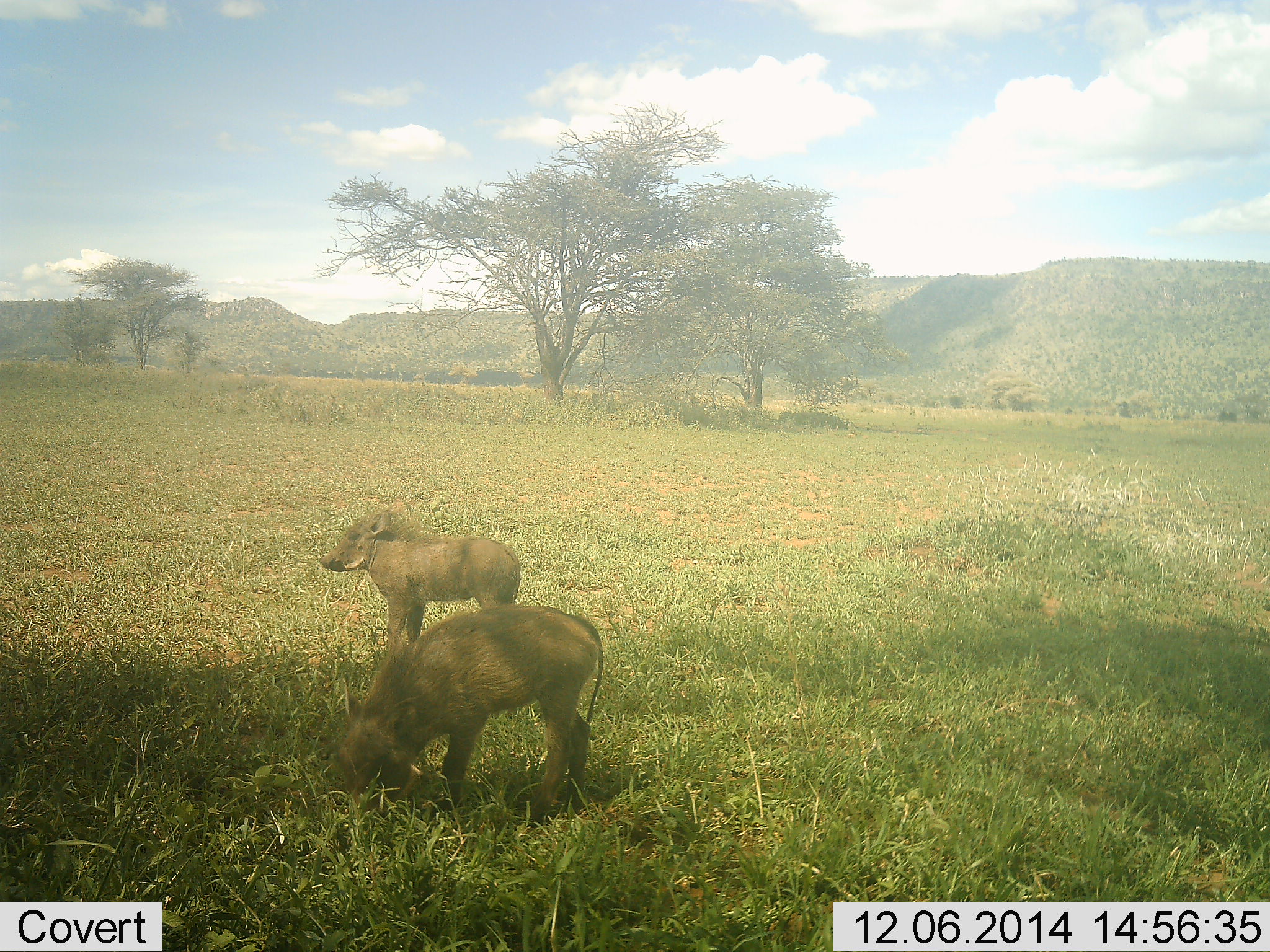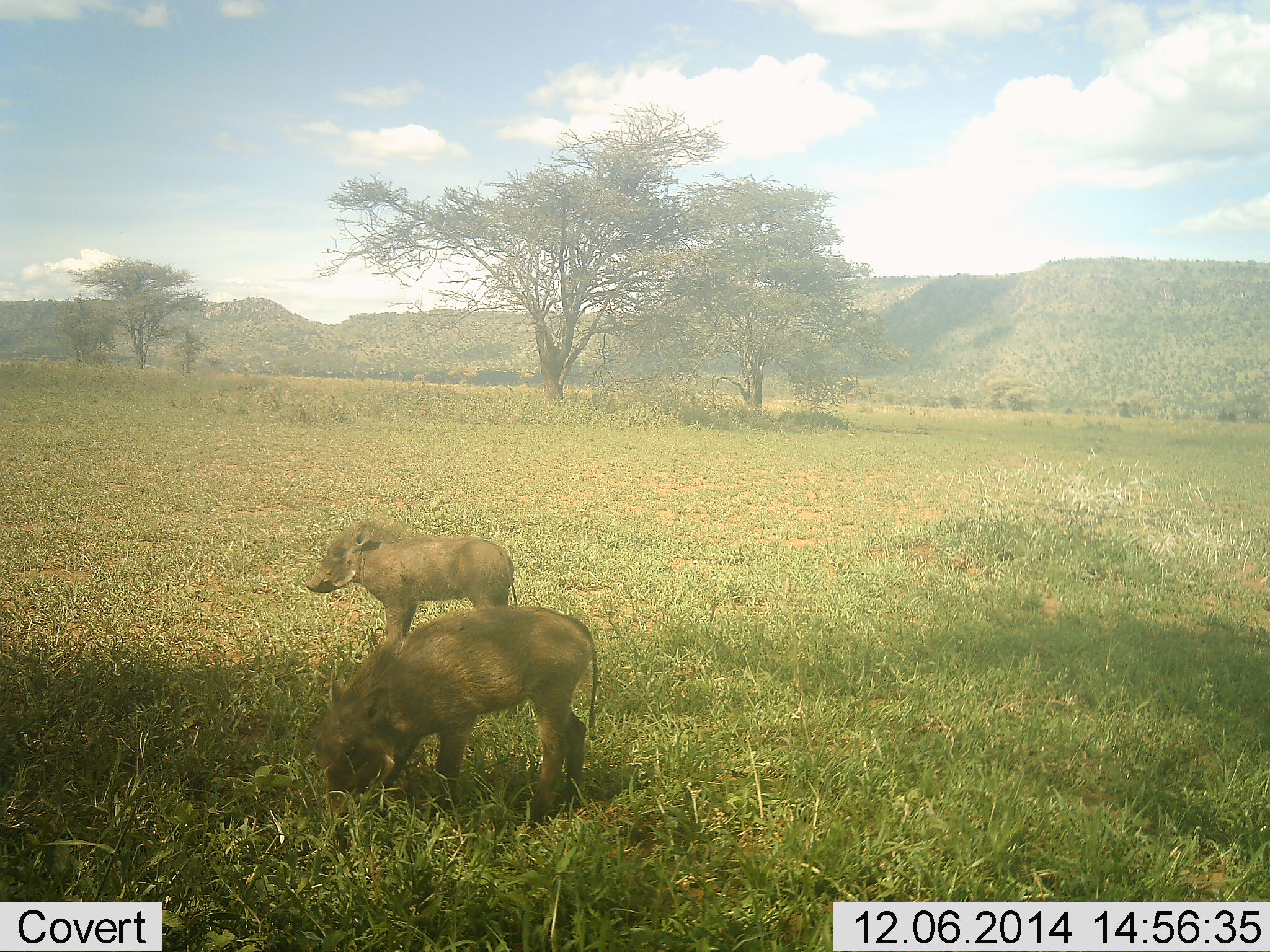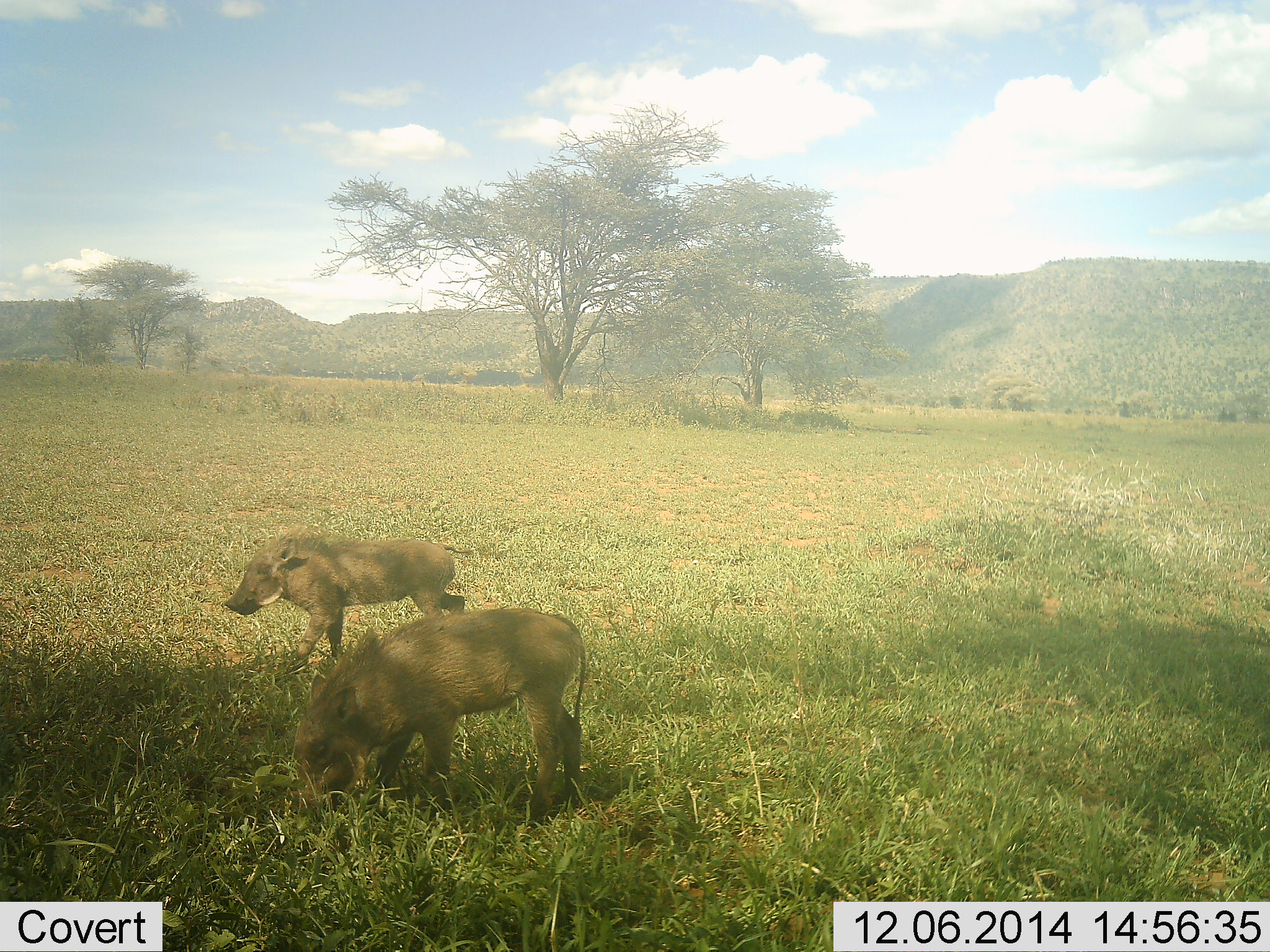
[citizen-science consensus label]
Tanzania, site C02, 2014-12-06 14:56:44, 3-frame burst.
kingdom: Animalia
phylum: Chordata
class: Mammalia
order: Artiodactyla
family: Suidae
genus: Phacochoerus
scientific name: Phacochoerus africanus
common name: warthog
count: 2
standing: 70%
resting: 0%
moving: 20%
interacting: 0%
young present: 40%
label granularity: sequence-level